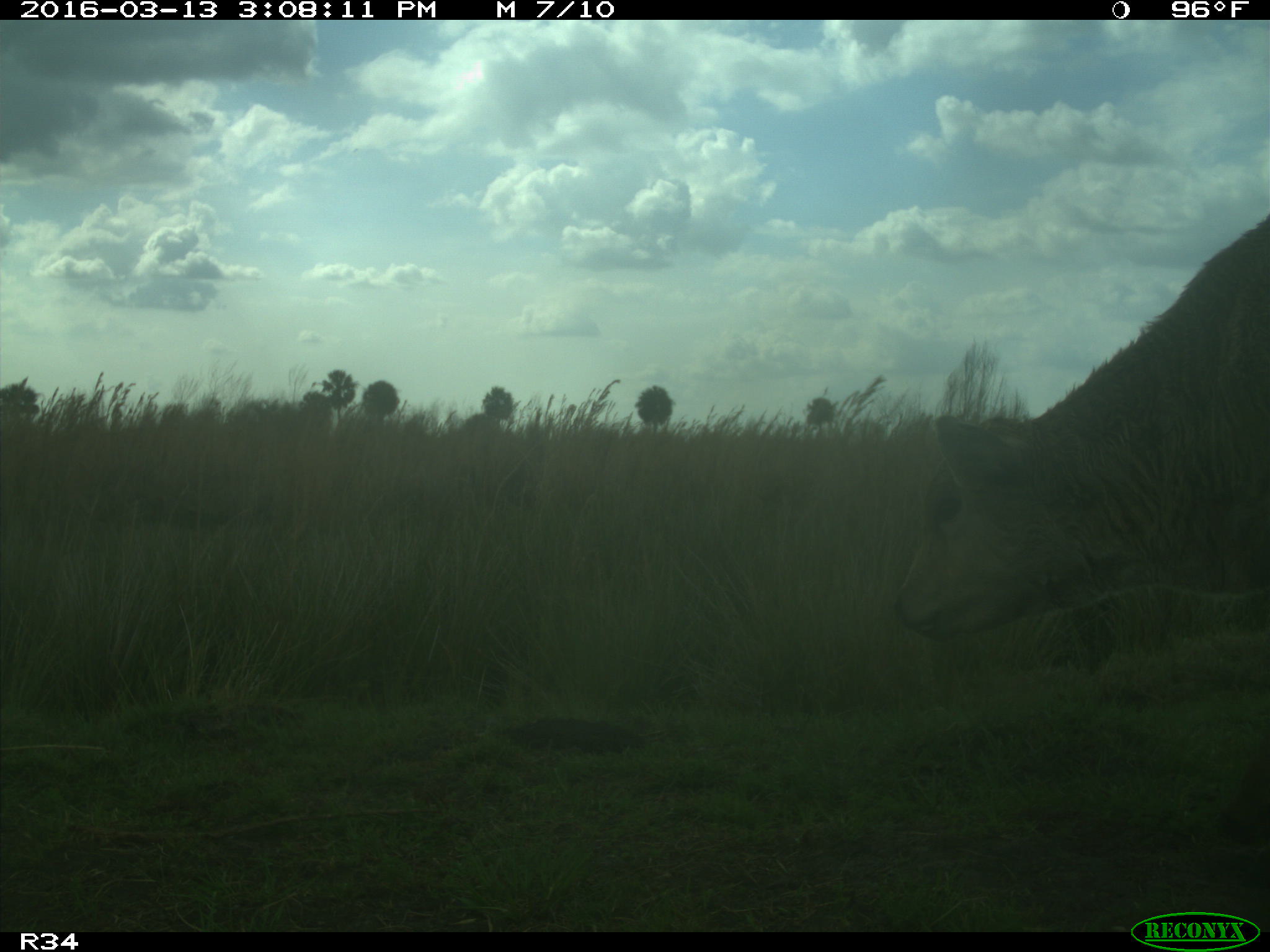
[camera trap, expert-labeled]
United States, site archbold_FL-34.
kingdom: Animalia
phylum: Chordata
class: Mammalia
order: Artiodactyla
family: Bovidae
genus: Bos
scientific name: Bos taurus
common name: domestic cow